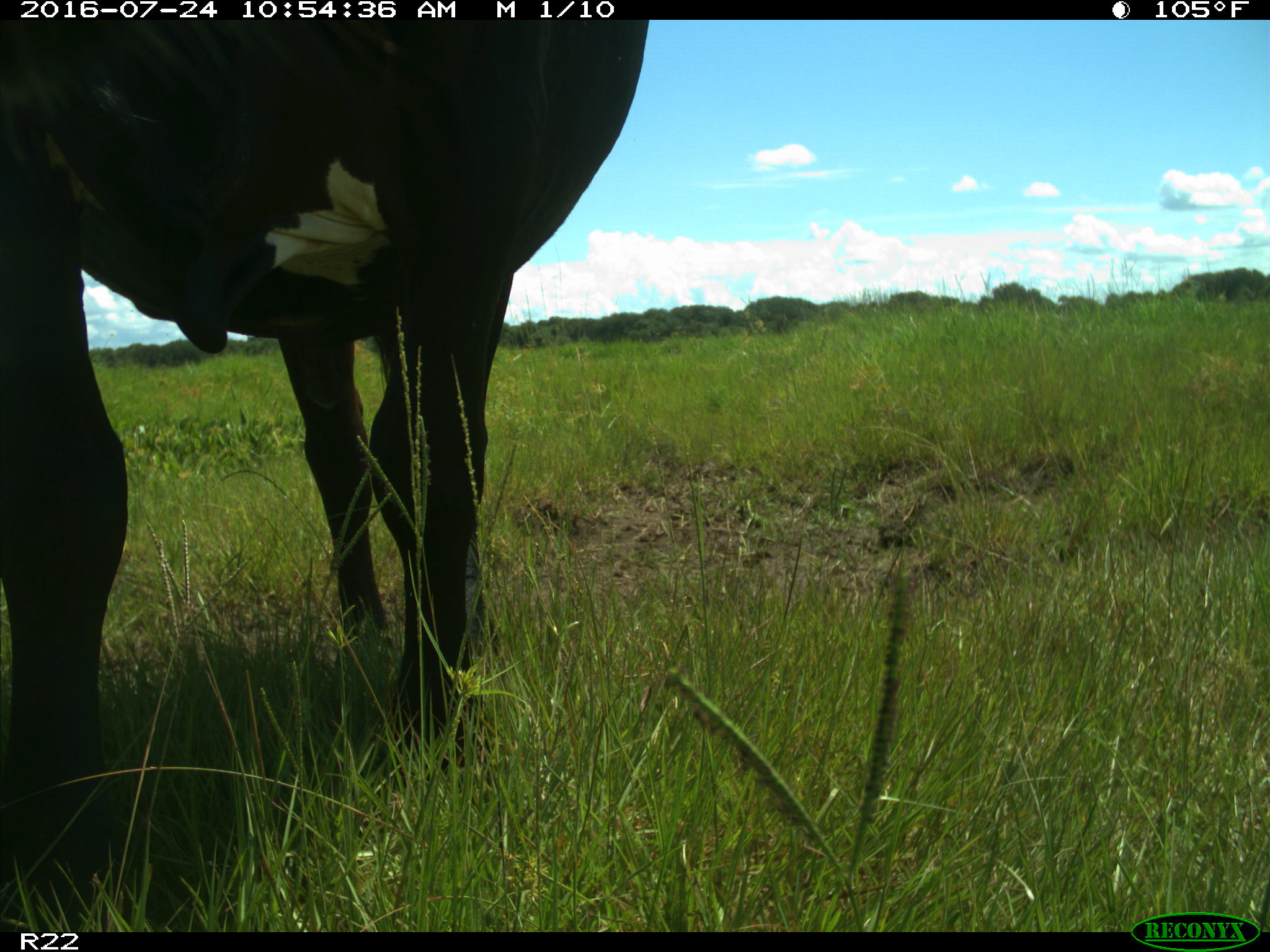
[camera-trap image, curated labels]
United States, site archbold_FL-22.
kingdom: Animalia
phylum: Chordata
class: Mammalia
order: Artiodactyla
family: Bovidae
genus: Bos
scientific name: Bos taurus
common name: domestic cow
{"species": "Bos taurus (domestic cow)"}